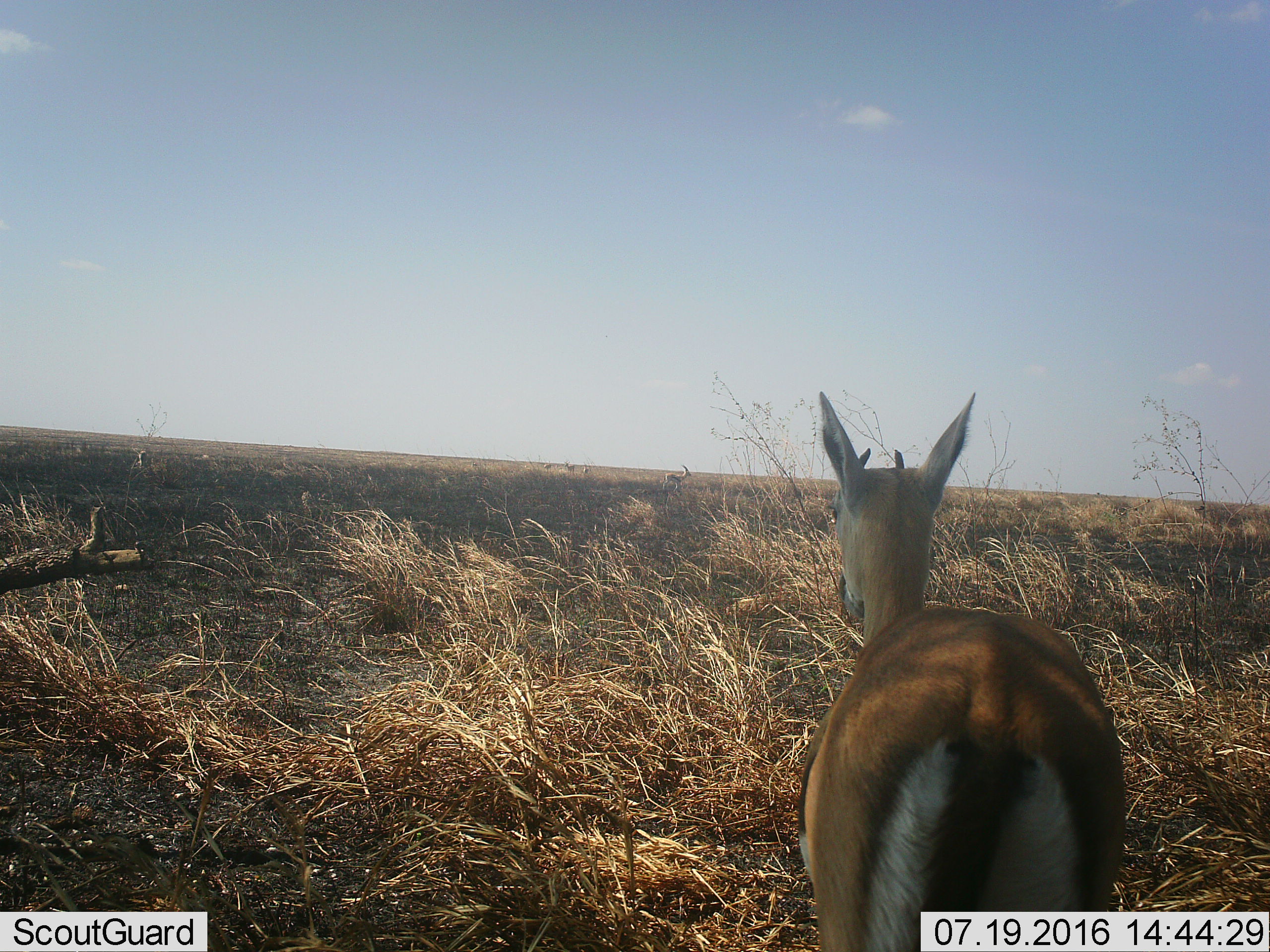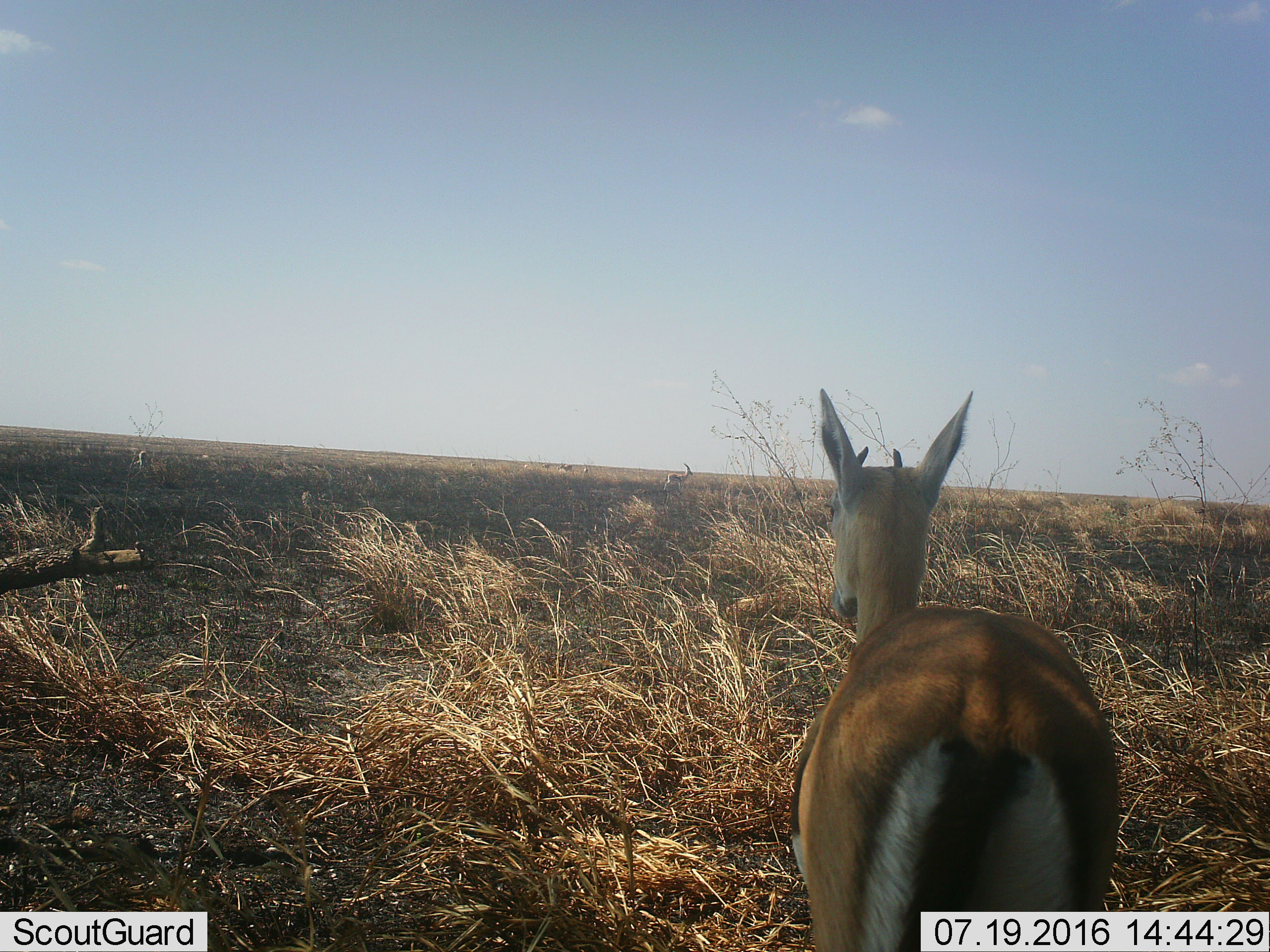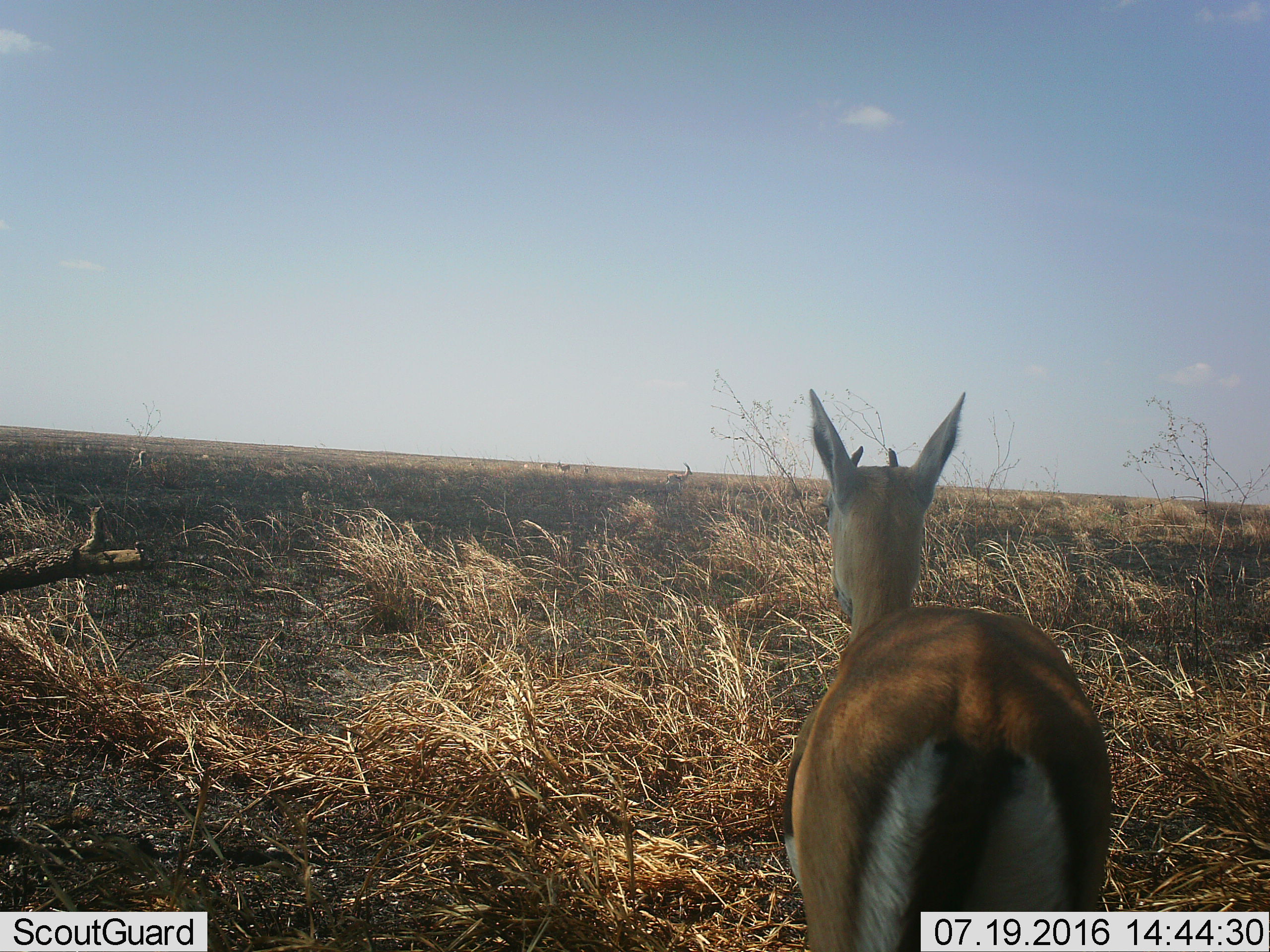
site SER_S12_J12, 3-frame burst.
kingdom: Animalia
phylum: Chordata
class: Mammalia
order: Artiodactyla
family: Bovidae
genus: Eudorcas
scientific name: Eudorcas thomsonii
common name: thomson's gazelle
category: gazellethomsons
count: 5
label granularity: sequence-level